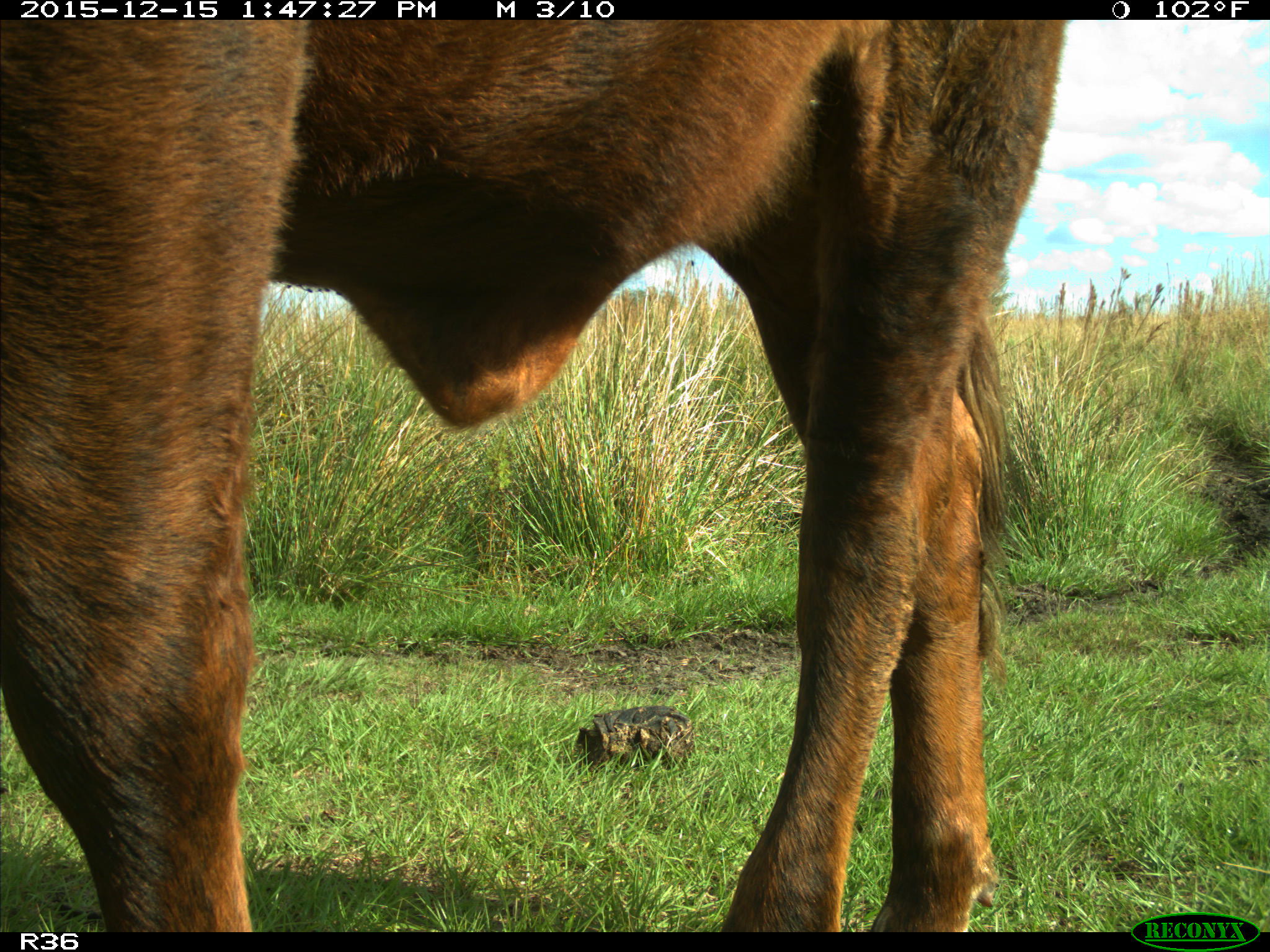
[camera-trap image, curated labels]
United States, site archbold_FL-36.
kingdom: Animalia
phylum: Chordata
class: Mammalia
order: Artiodactyla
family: Bovidae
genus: Bos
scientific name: Bos taurus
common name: domestic cow